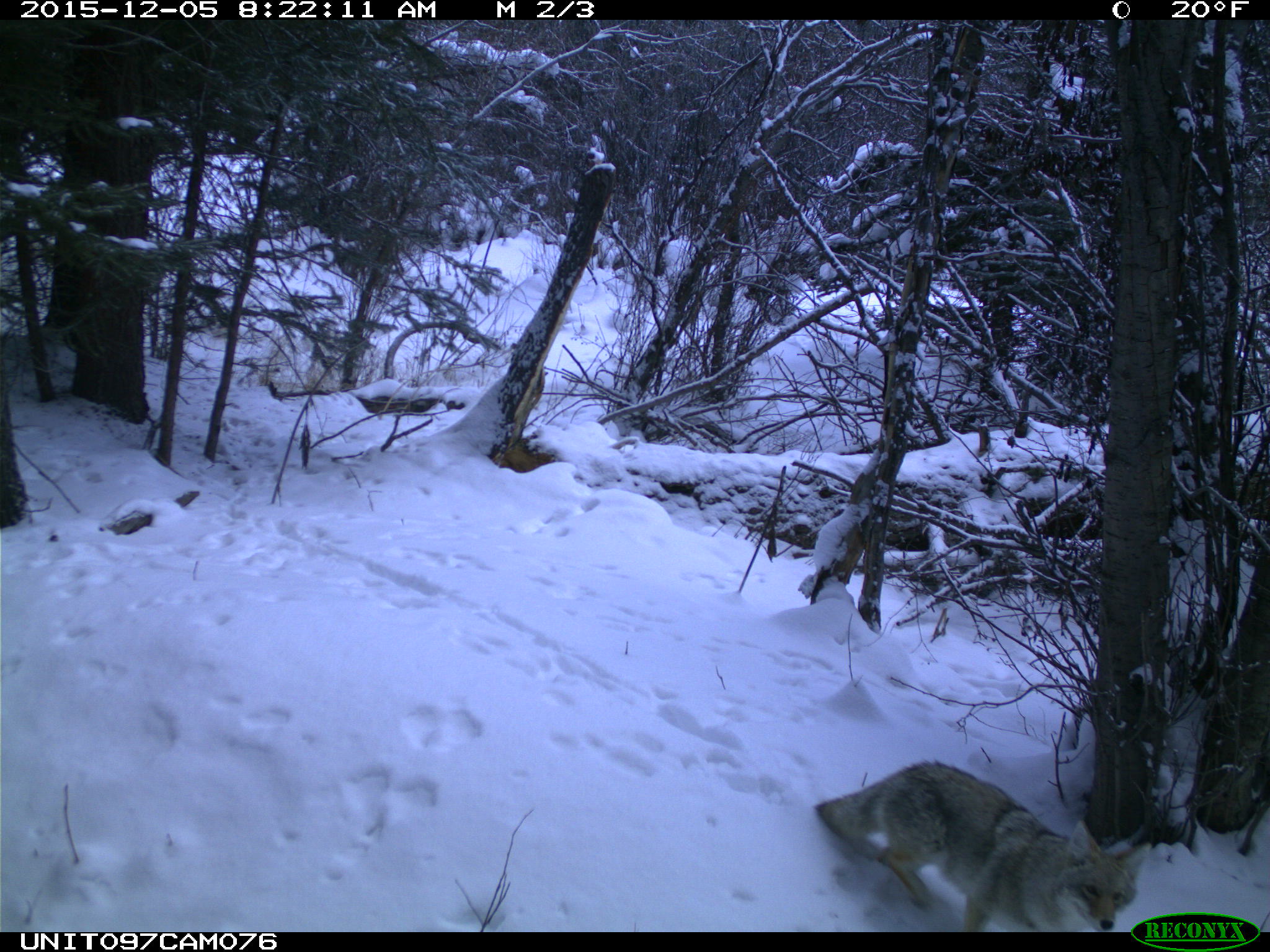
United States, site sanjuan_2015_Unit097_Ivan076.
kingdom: Animalia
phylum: Chordata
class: Mammalia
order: Carnivora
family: Canidae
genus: Canis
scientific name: Canis latrans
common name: coyote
Canis latrans (coyote).